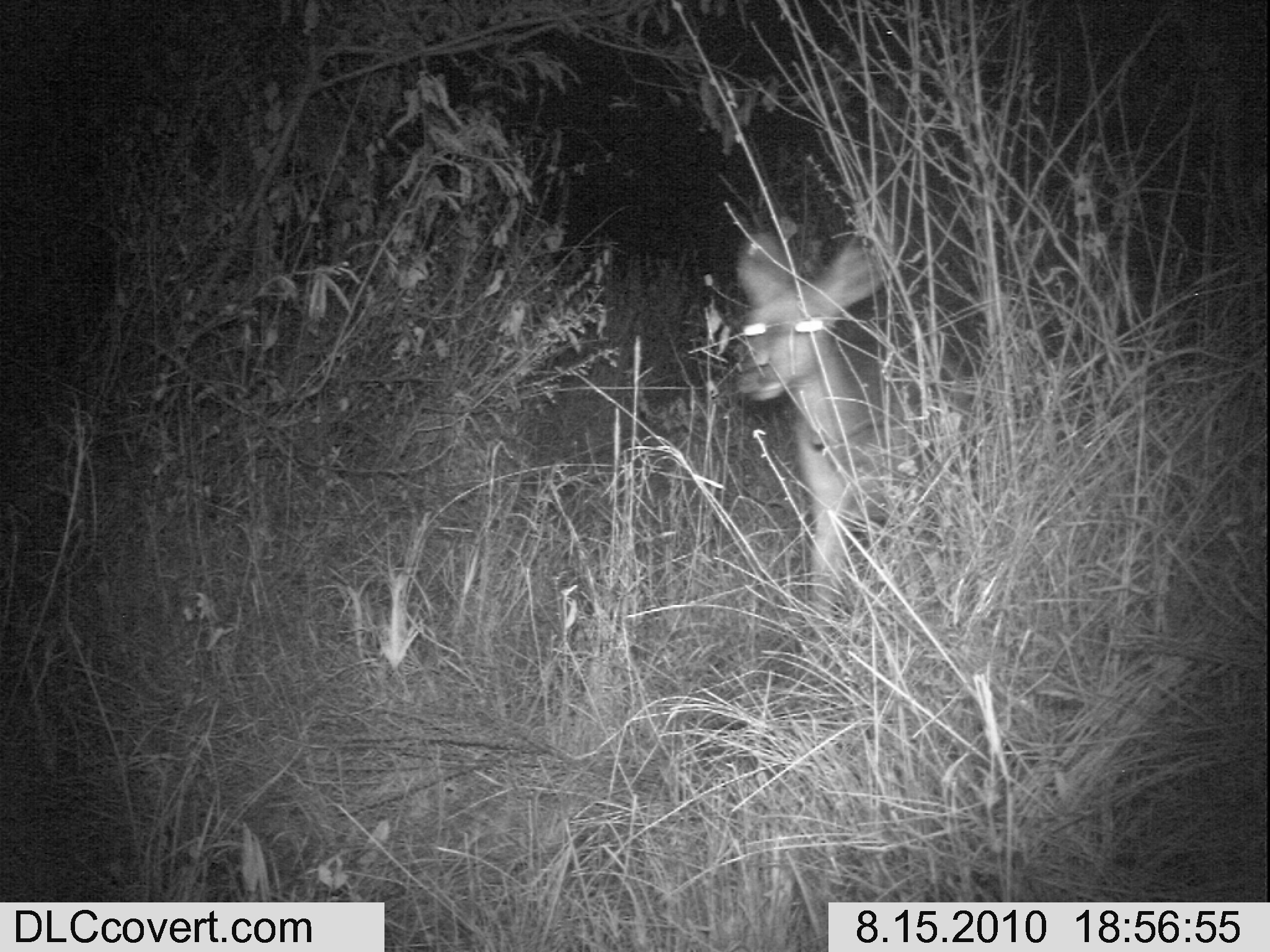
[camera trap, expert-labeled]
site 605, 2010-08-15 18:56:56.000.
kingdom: Animalia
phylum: Chordata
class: Mammalia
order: Artiodactyla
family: Bovidae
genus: Tragelaphus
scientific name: Tragelaphus scriptus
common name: bushbuck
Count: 1.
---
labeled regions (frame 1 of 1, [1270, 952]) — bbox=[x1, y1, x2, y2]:
tragelaphus scriptus: bbox=[734, 232, 898, 630]